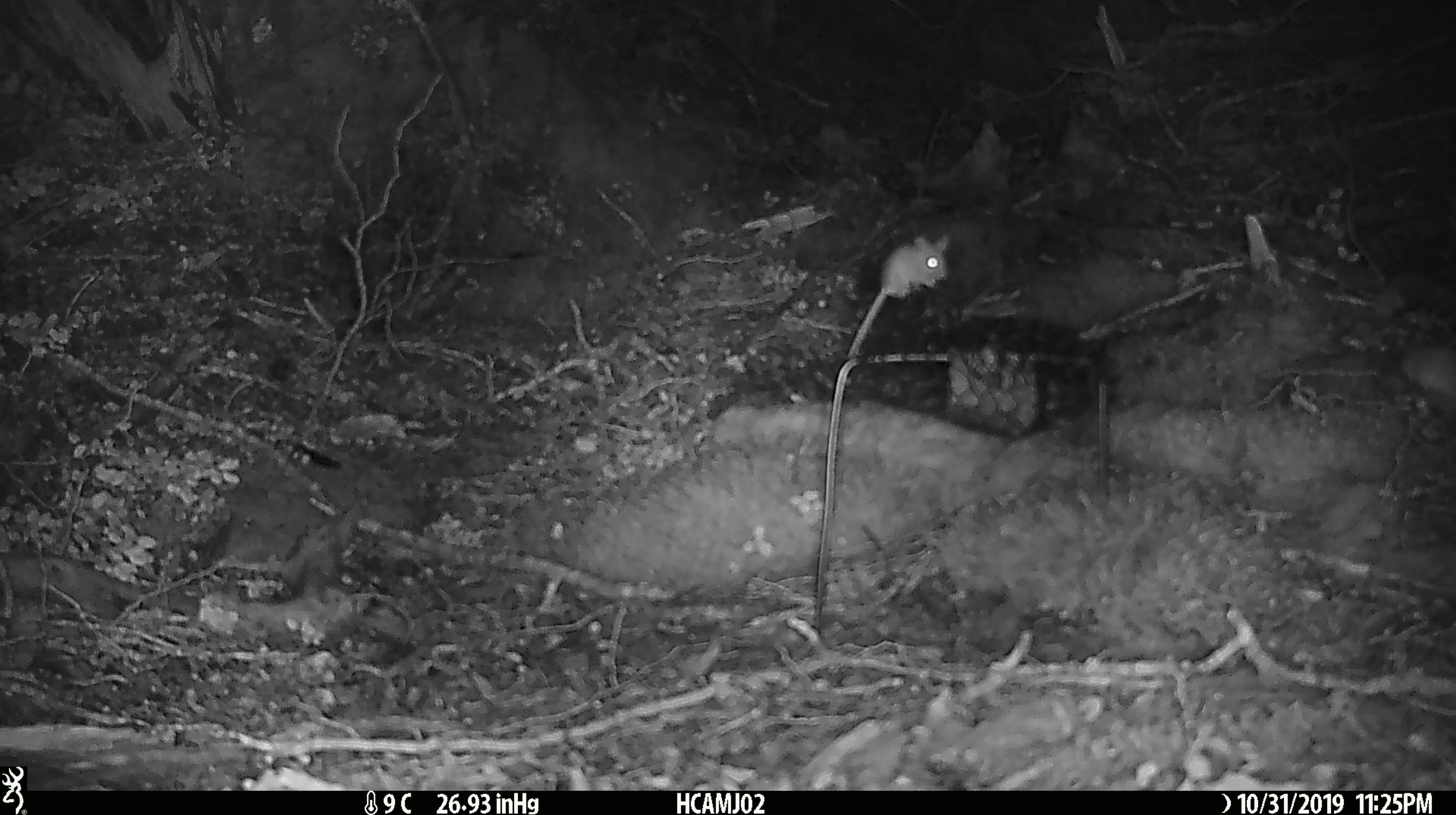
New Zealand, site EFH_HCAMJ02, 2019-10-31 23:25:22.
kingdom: Animalia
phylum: Chordata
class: Mammalia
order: Rodentia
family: Muridae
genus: Mus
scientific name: Mus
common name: mouse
Mouse (Mus).